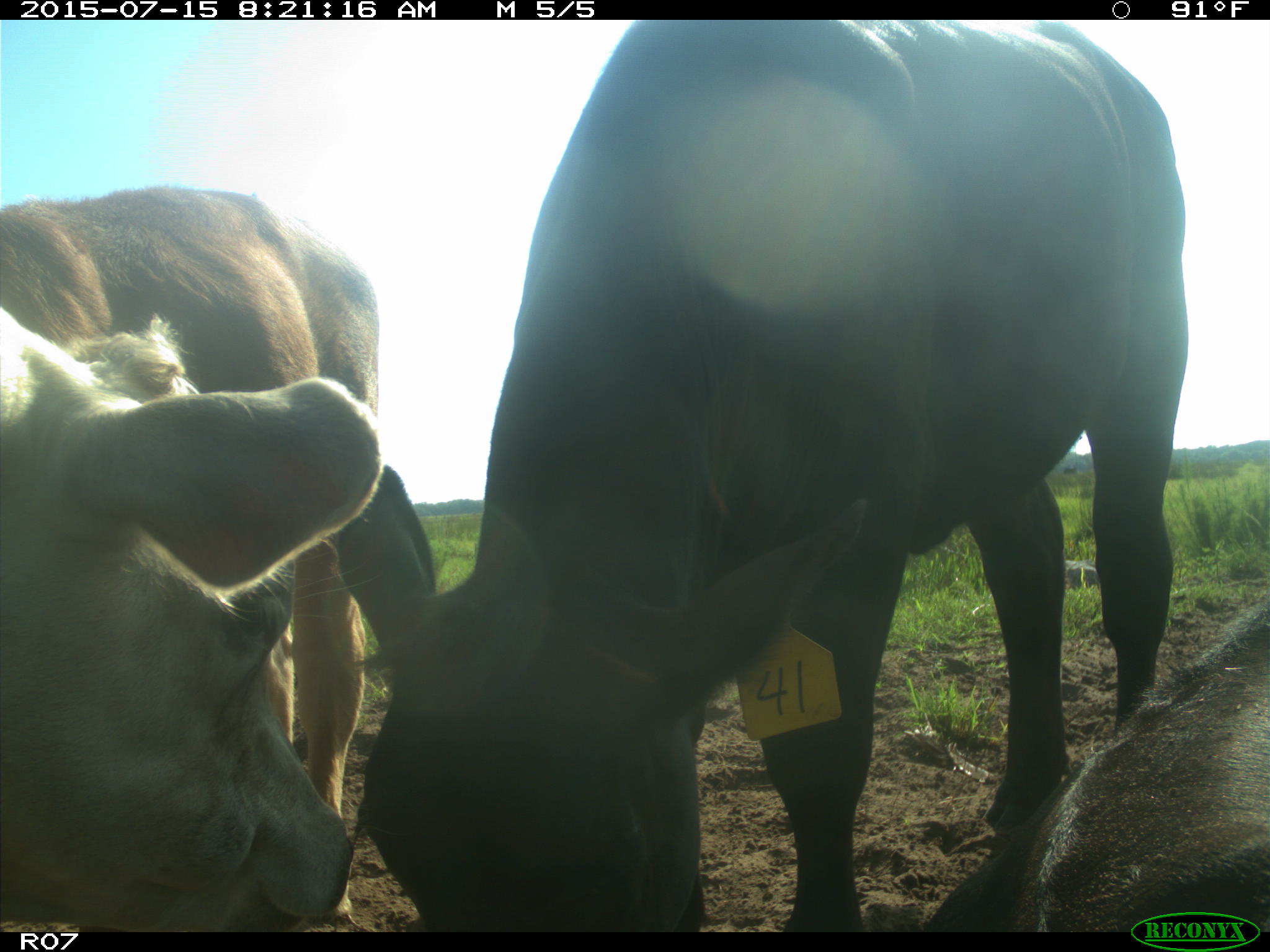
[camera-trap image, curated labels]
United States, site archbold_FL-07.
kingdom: Animalia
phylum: Chordata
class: Mammalia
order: Artiodactyla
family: Bovidae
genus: Bos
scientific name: Bos taurus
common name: domestic cow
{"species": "Bos taurus (domestic cow)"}